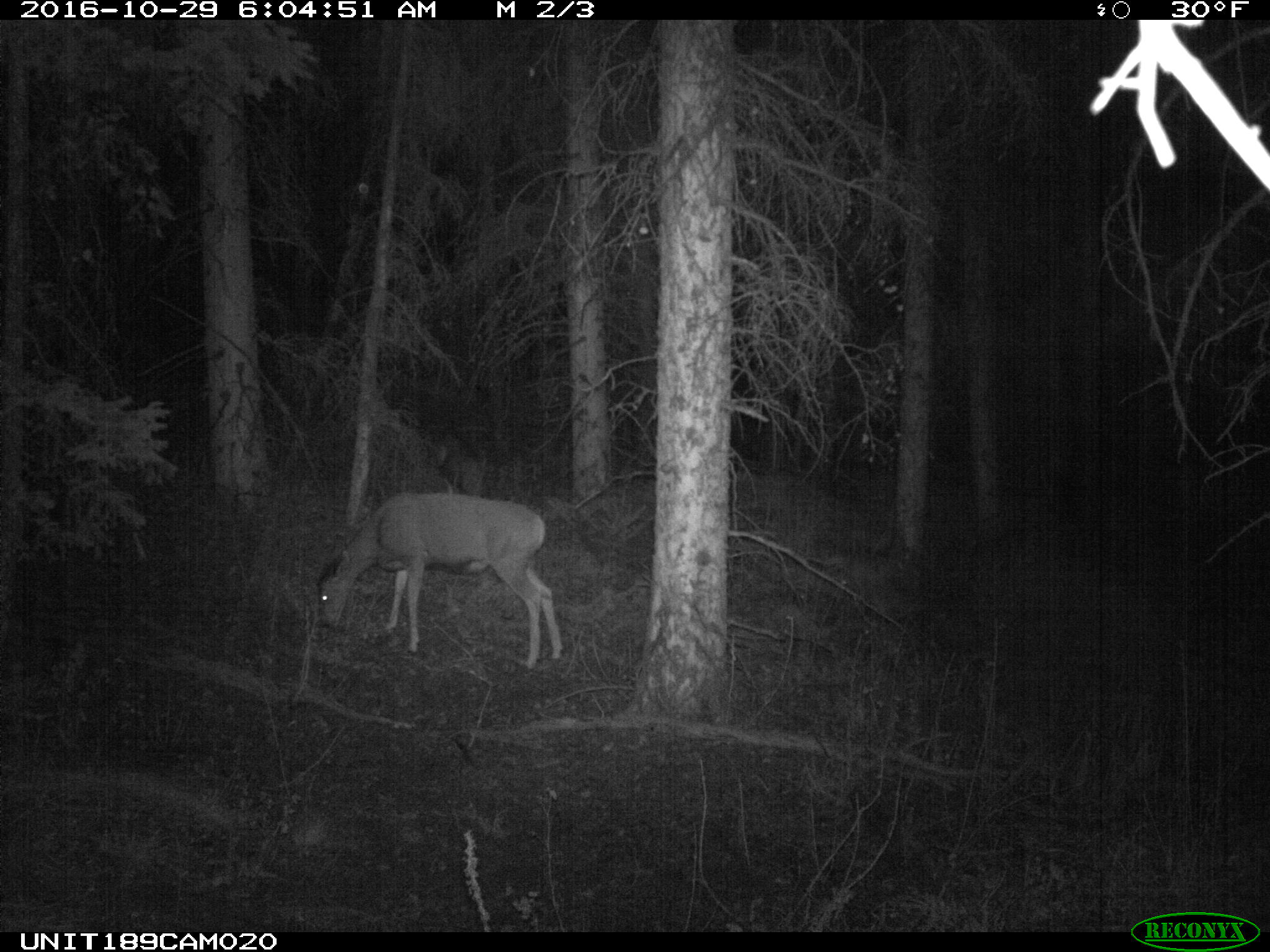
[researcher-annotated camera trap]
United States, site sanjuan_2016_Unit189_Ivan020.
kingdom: Animalia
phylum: Chordata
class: Mammalia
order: Artiodactyla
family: Cervidae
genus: Odocoileus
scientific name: Odocoileus hemionus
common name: mule deer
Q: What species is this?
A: Odocoileus hemionus (mule deer).